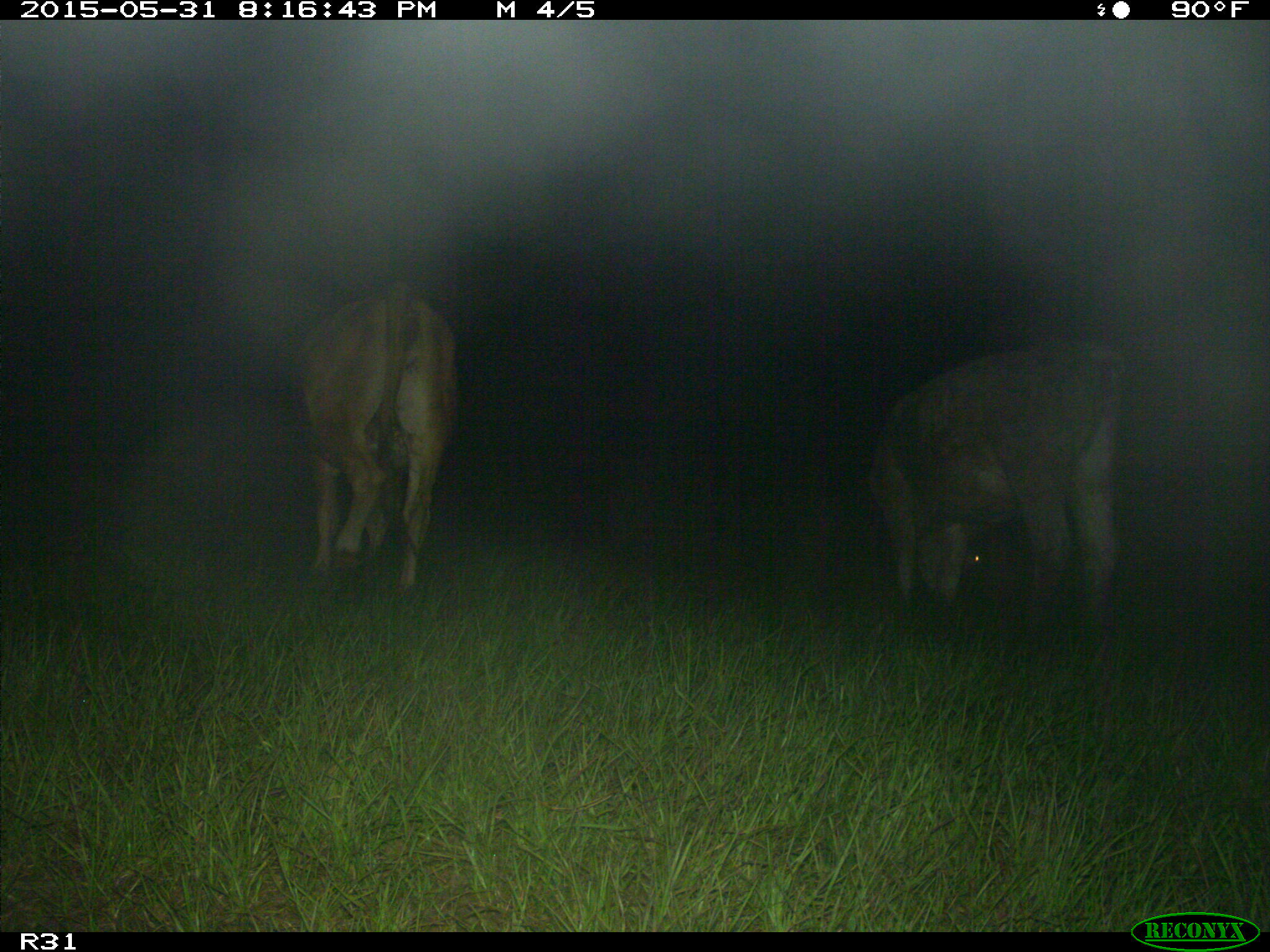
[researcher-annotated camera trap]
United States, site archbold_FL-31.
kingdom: Animalia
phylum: Chordata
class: Mammalia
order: Artiodactyla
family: Bovidae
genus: Bos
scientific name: Bos taurus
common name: domestic cow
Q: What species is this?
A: Bos taurus (domestic cow).